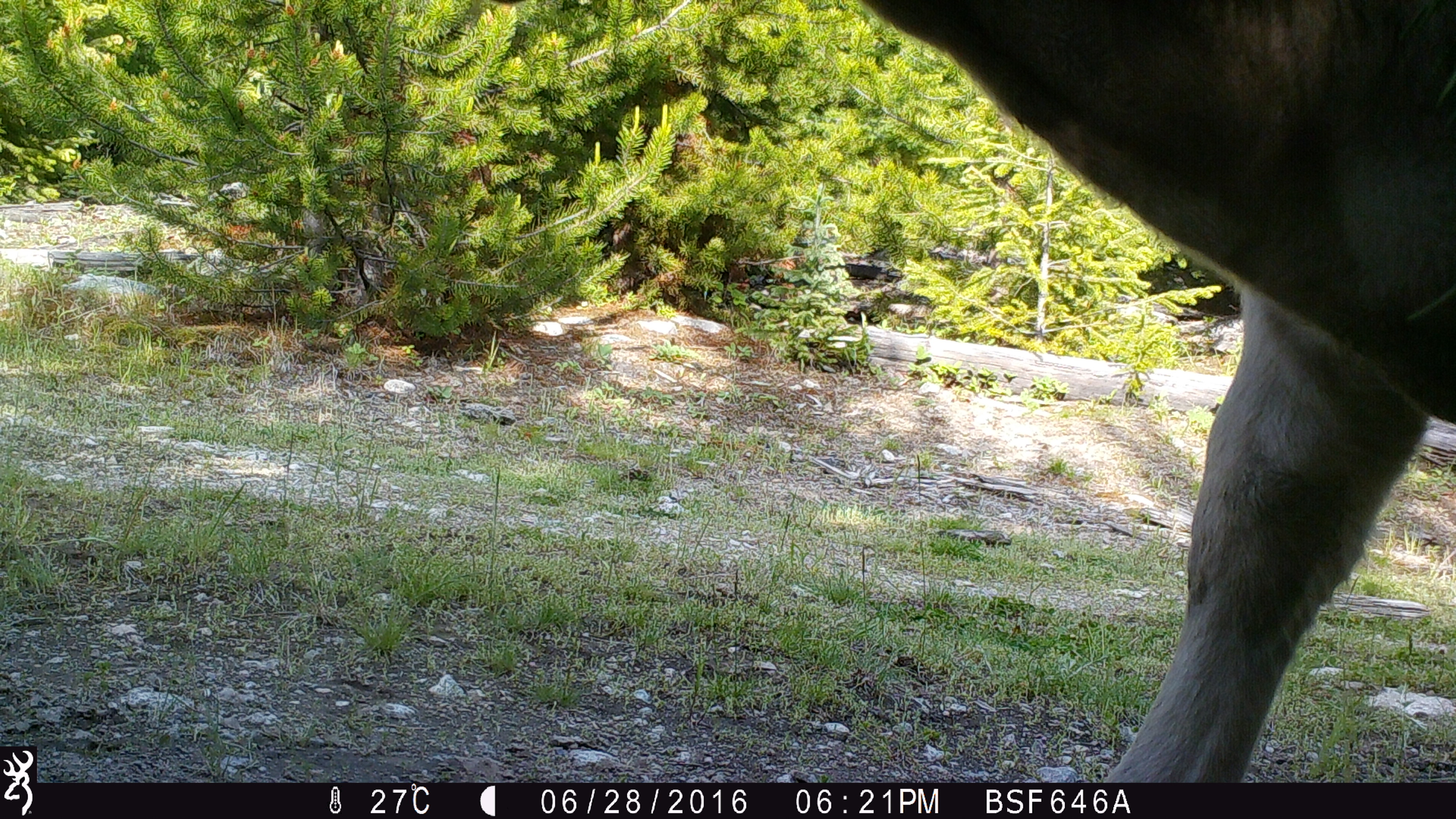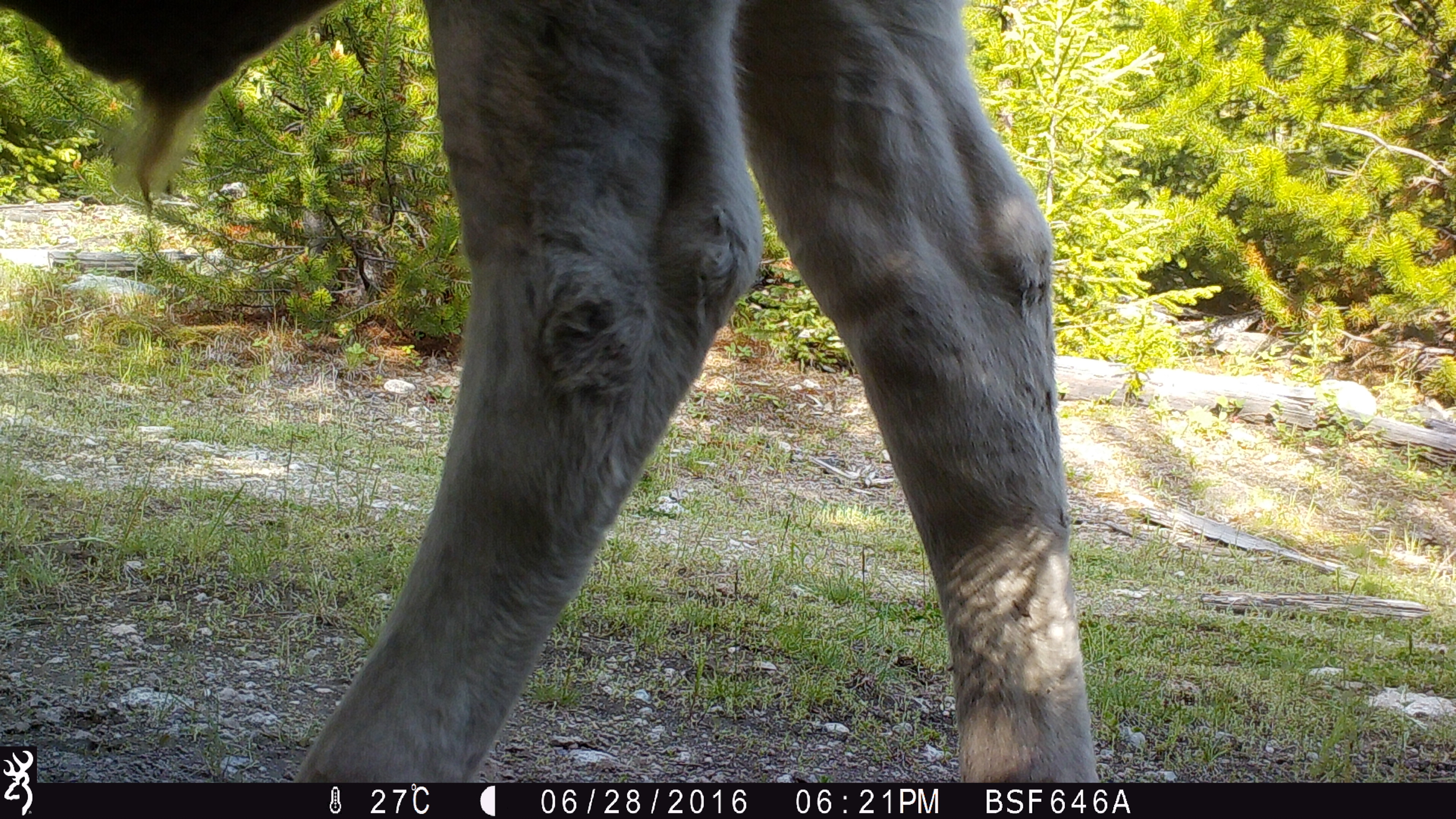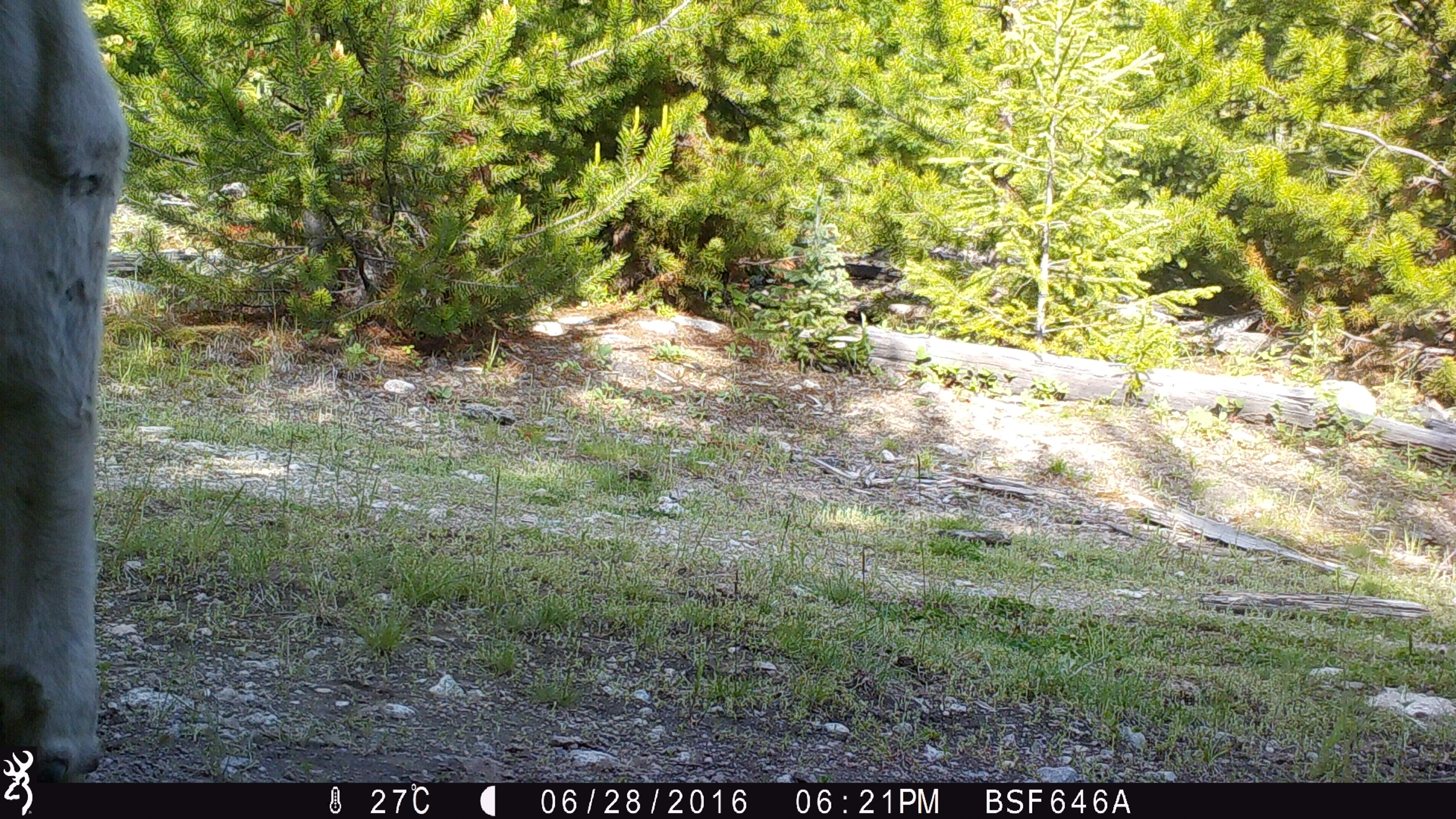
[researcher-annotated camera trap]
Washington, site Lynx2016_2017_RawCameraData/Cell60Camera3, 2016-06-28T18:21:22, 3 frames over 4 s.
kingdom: Animalia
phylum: Chordata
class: Mammalia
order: Artiodactyla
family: Bovidae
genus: Bos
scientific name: Bos taurus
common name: domestic cattle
Domestic cattle (Bos taurus). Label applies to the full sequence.